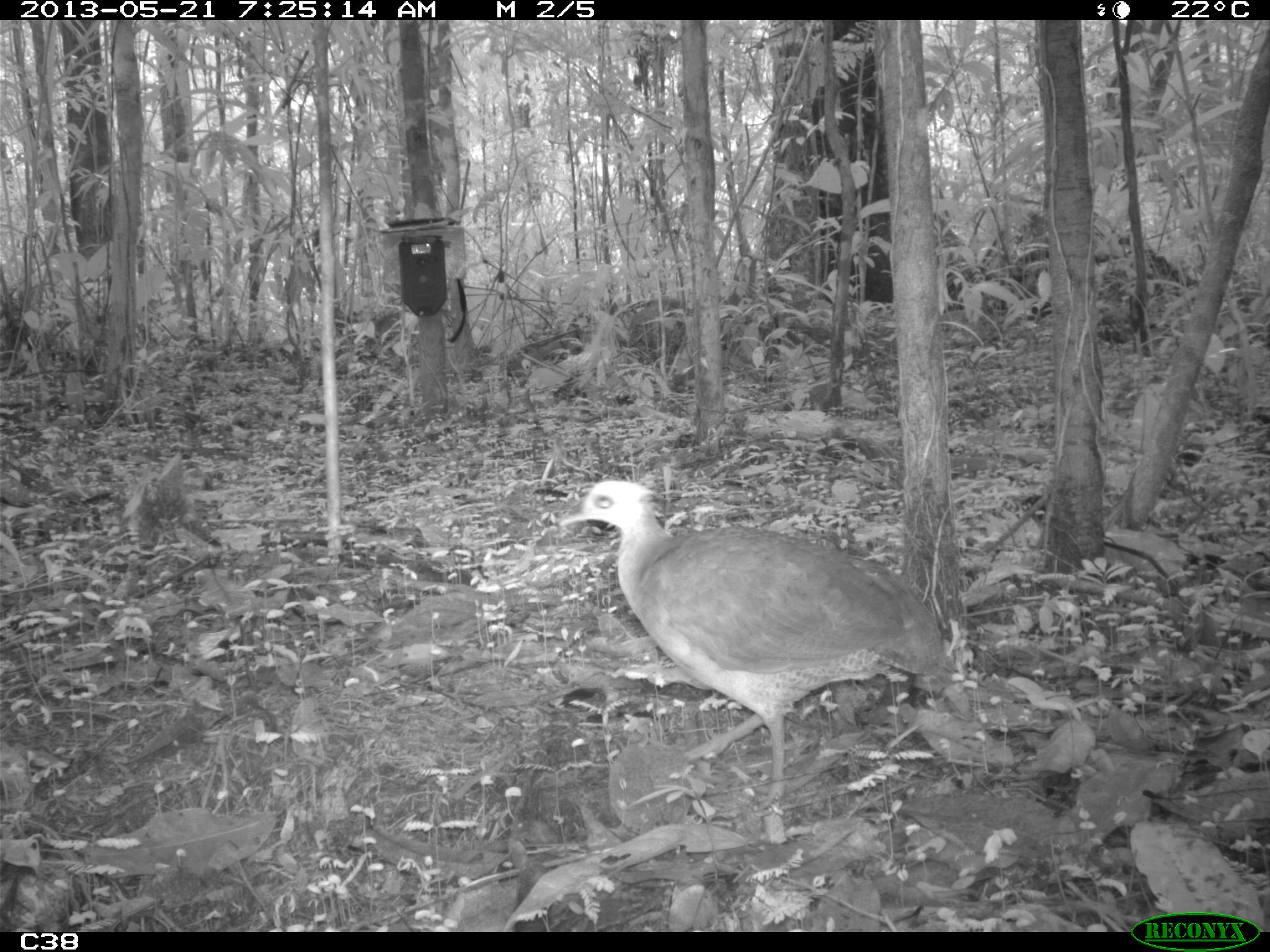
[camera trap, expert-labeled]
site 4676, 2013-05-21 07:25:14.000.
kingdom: Animalia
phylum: Chordata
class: Aves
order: Tinamiformes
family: Tinamidae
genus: Tinamus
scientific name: Tinamus major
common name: great tinamou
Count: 1.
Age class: adult.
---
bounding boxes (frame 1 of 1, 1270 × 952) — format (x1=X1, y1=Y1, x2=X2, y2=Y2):
tinamus major: (x1=556, y1=478, x2=955, y2=814)